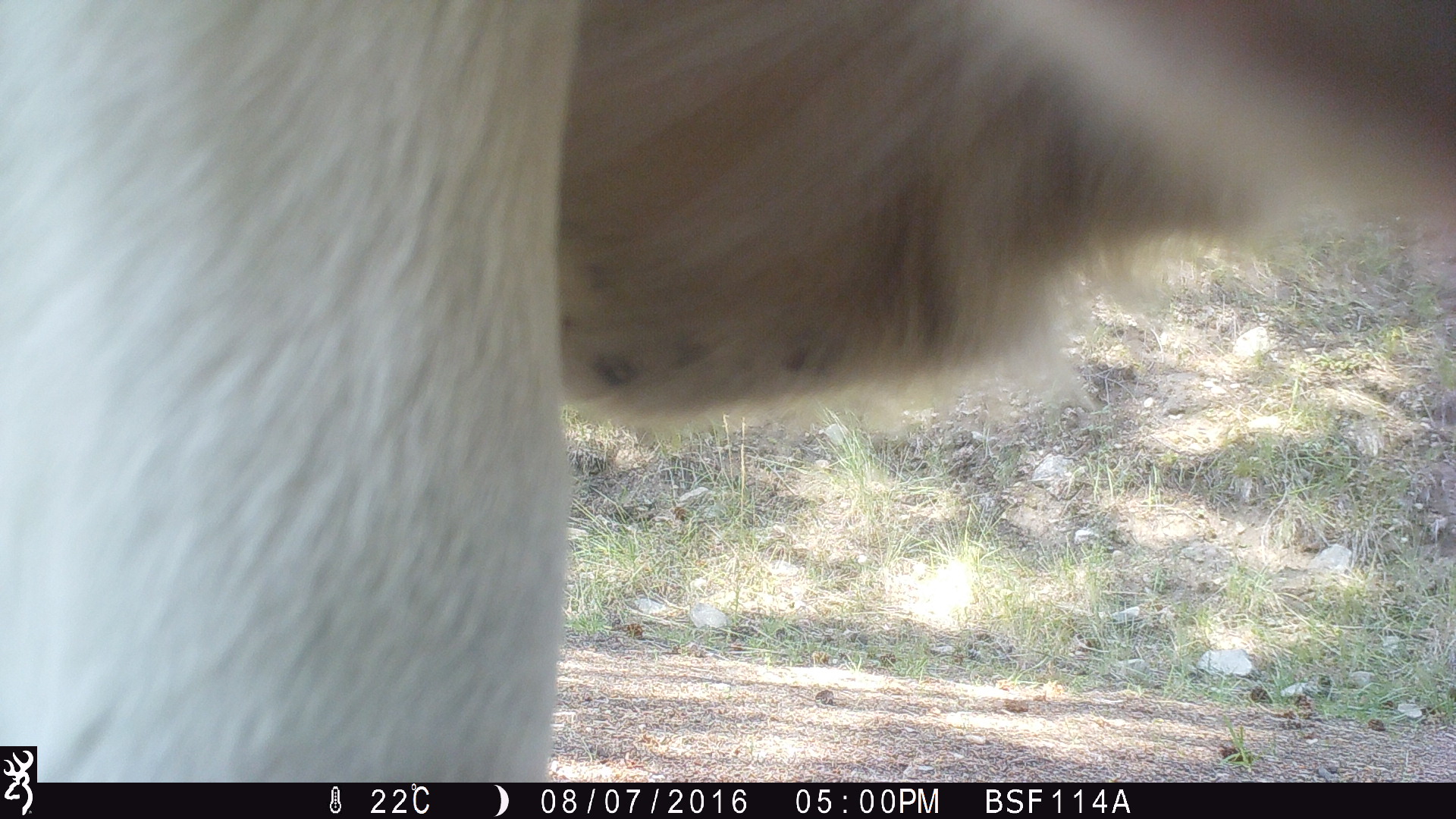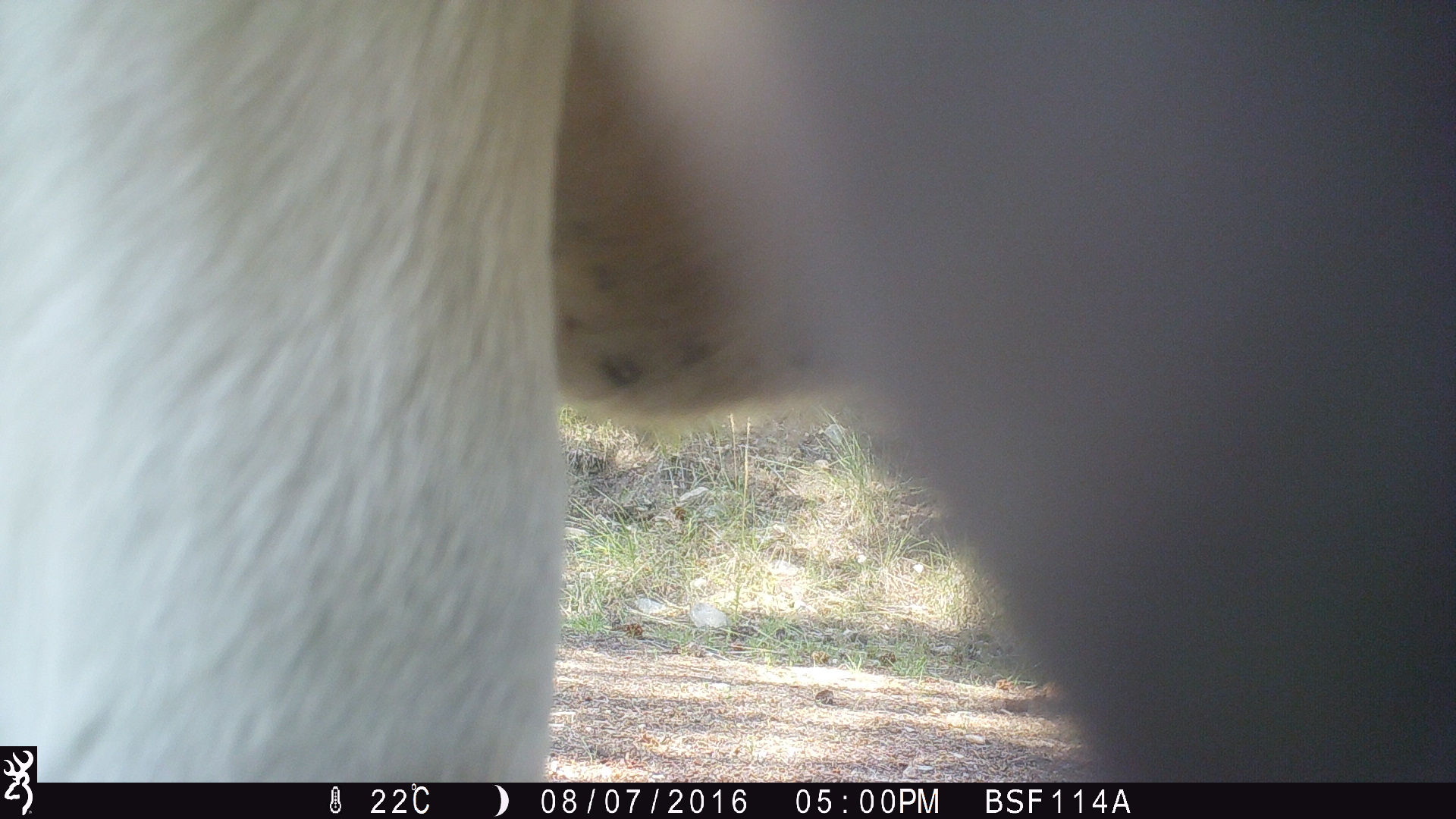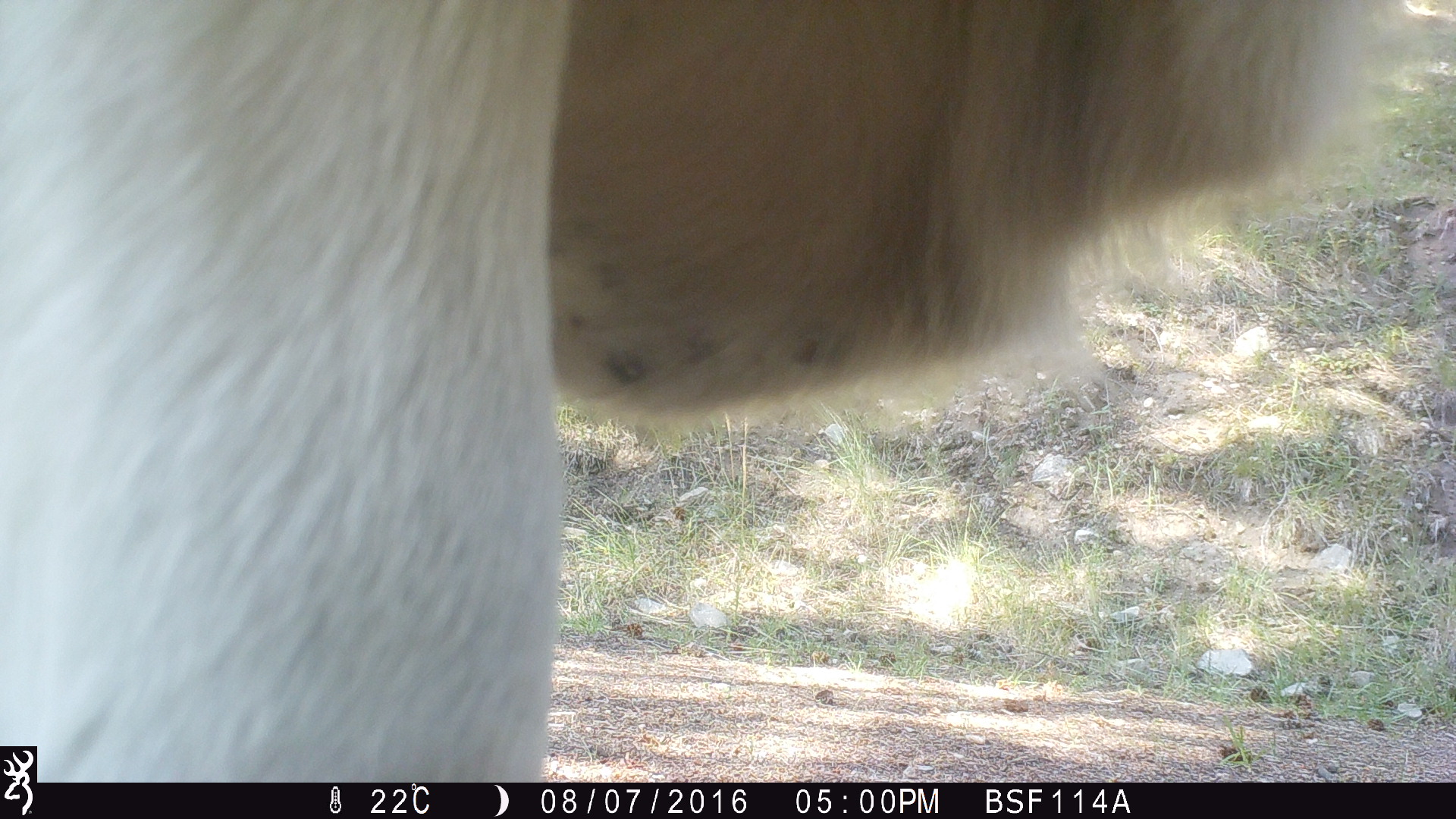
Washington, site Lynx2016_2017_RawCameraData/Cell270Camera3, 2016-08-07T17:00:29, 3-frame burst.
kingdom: Animalia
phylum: Chordata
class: Mammalia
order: Artiodactyla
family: Bovidae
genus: Bos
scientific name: Bos taurus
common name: domestic cattle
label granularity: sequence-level